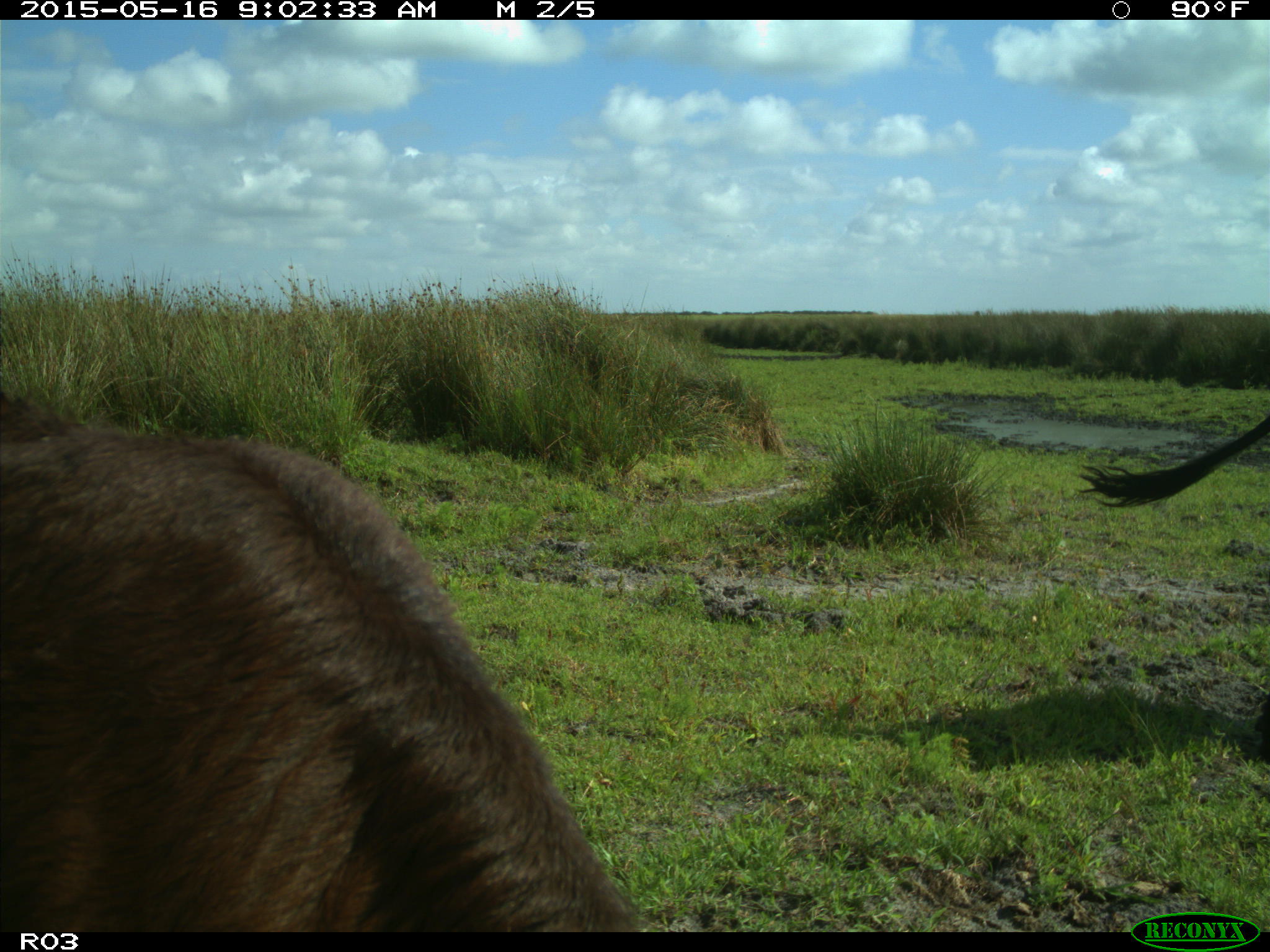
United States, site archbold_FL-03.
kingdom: Animalia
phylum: Chordata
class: Mammalia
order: Artiodactyla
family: Bovidae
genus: Bos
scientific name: Bos taurus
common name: domestic cow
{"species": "Bos taurus (domestic cow)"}